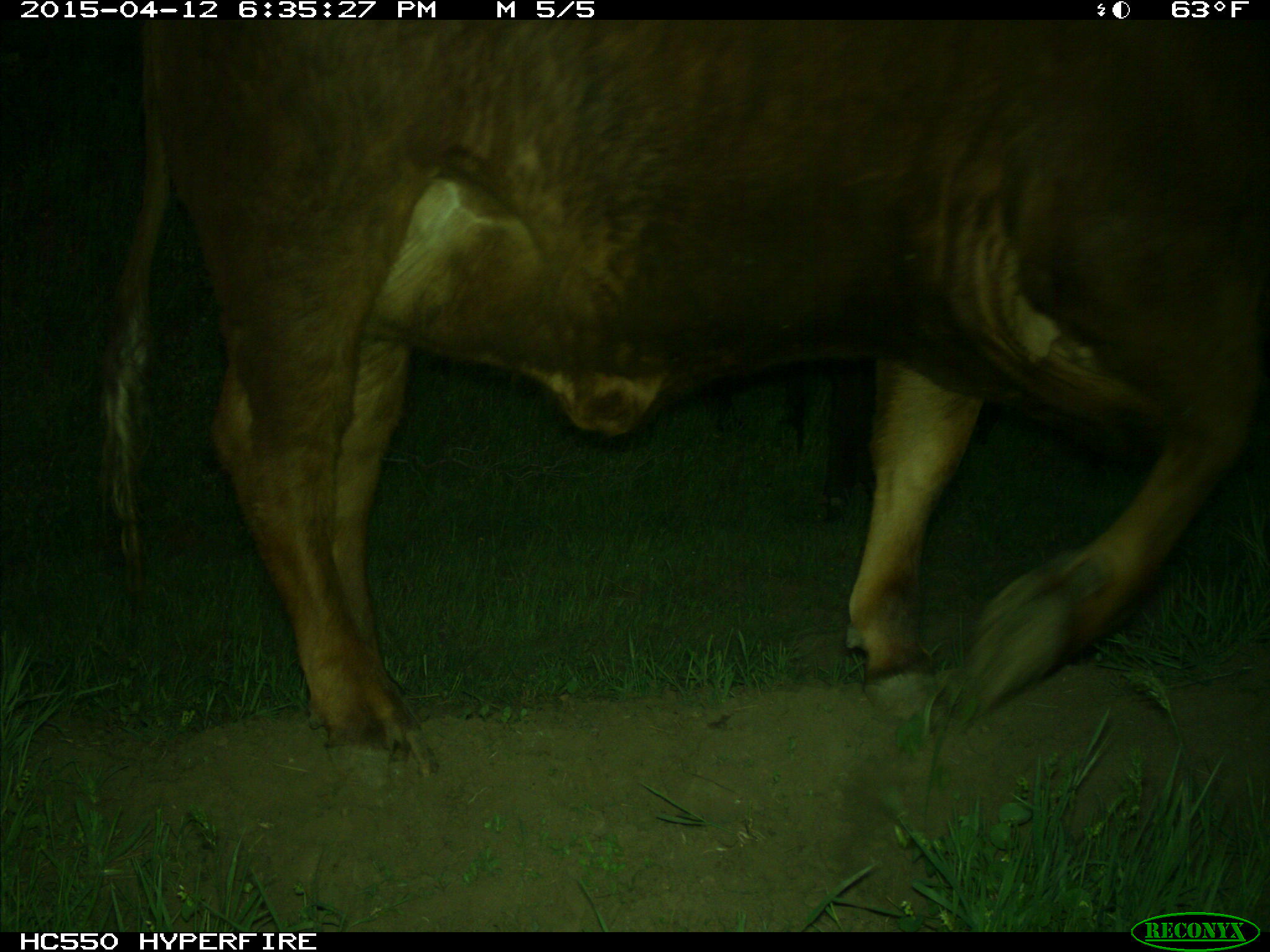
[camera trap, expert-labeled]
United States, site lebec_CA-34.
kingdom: Animalia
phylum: Chordata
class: Mammalia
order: Artiodactyla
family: Bovidae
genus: Bos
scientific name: Bos taurus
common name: domestic cow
Bos taurus (domestic cow).